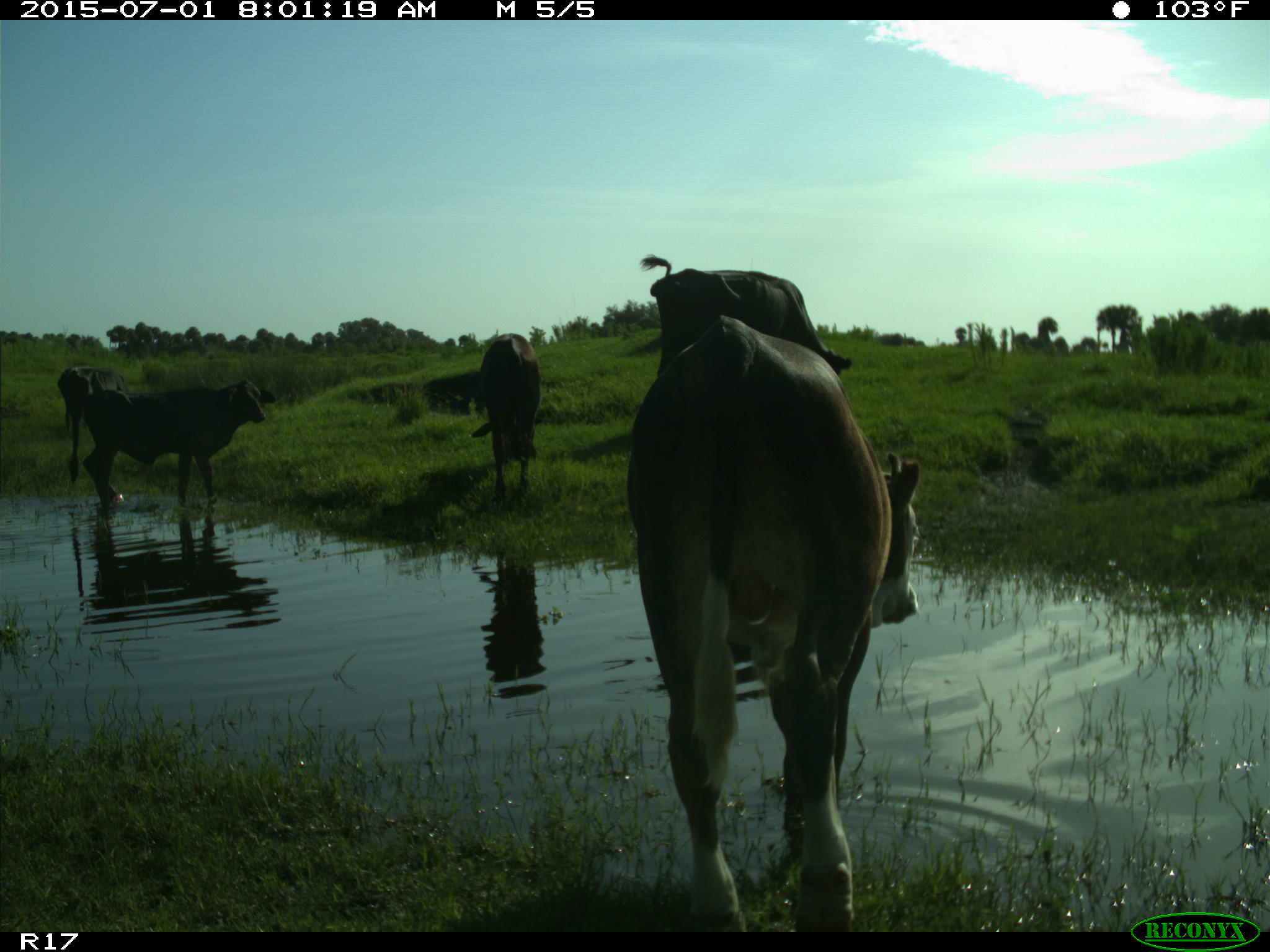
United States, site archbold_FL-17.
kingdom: Animalia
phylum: Chordata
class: Mammalia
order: Artiodactyla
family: Bovidae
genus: Bos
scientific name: Bos taurus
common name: domestic cow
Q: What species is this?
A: Bos taurus (domestic cow).